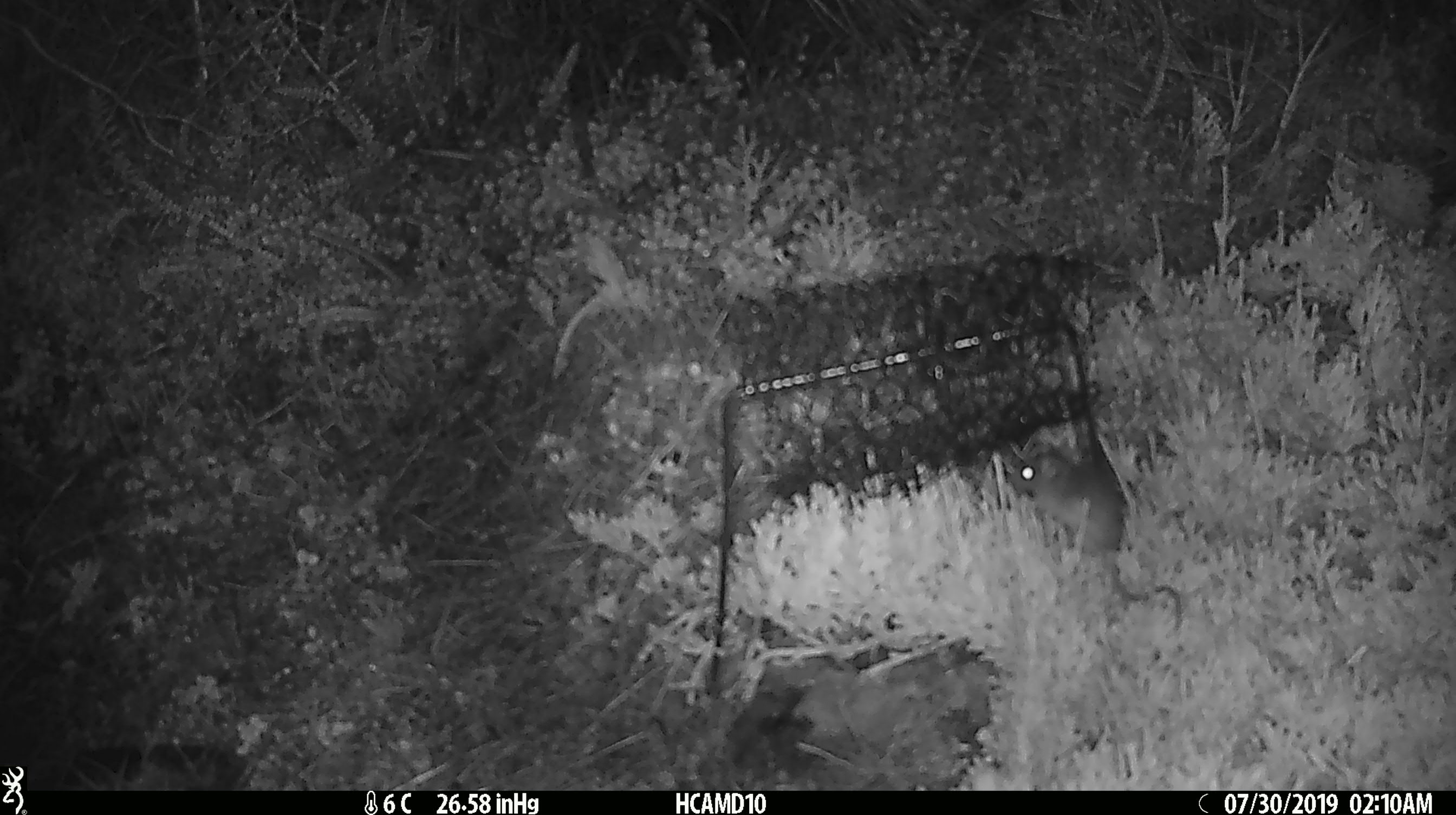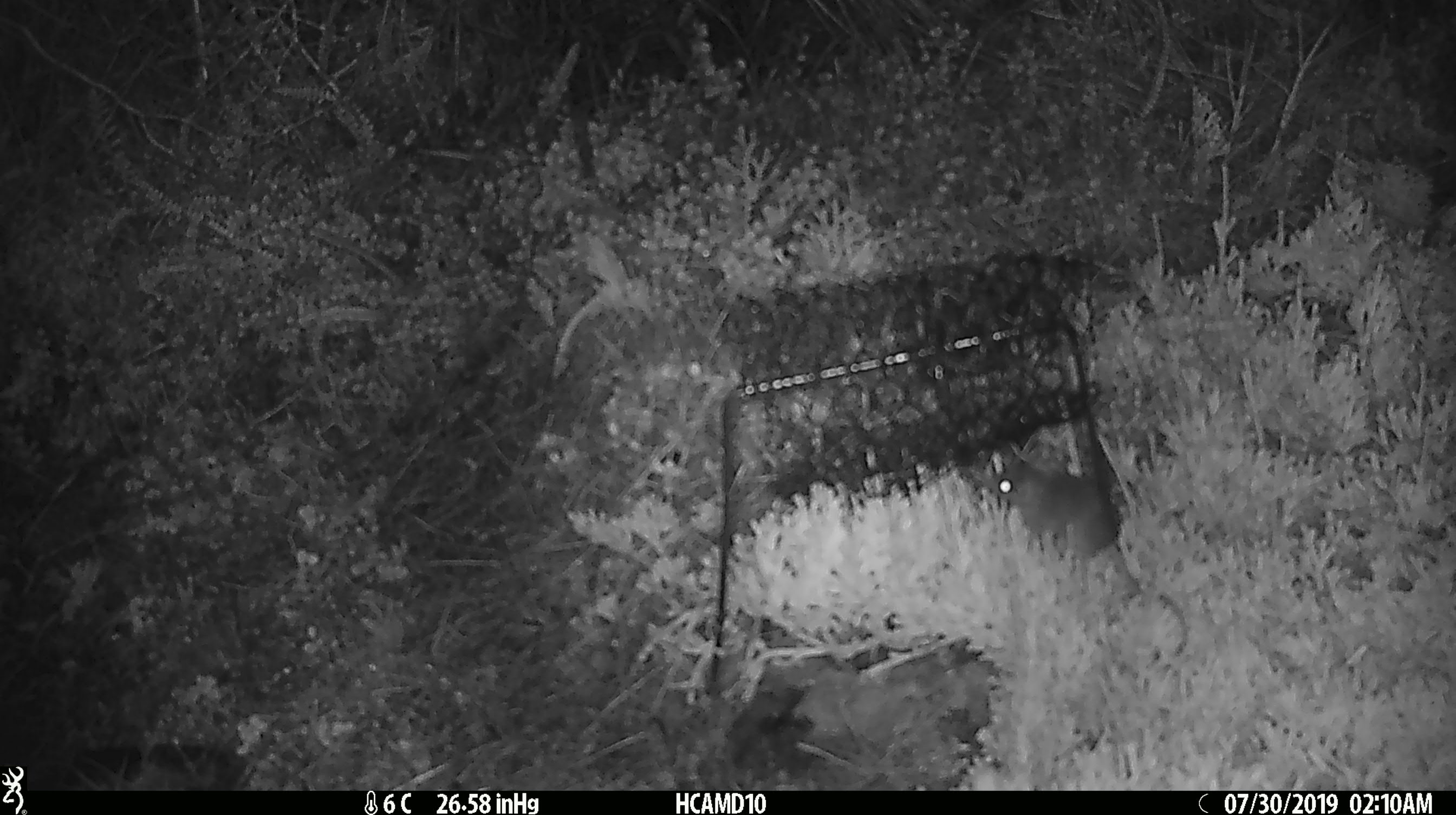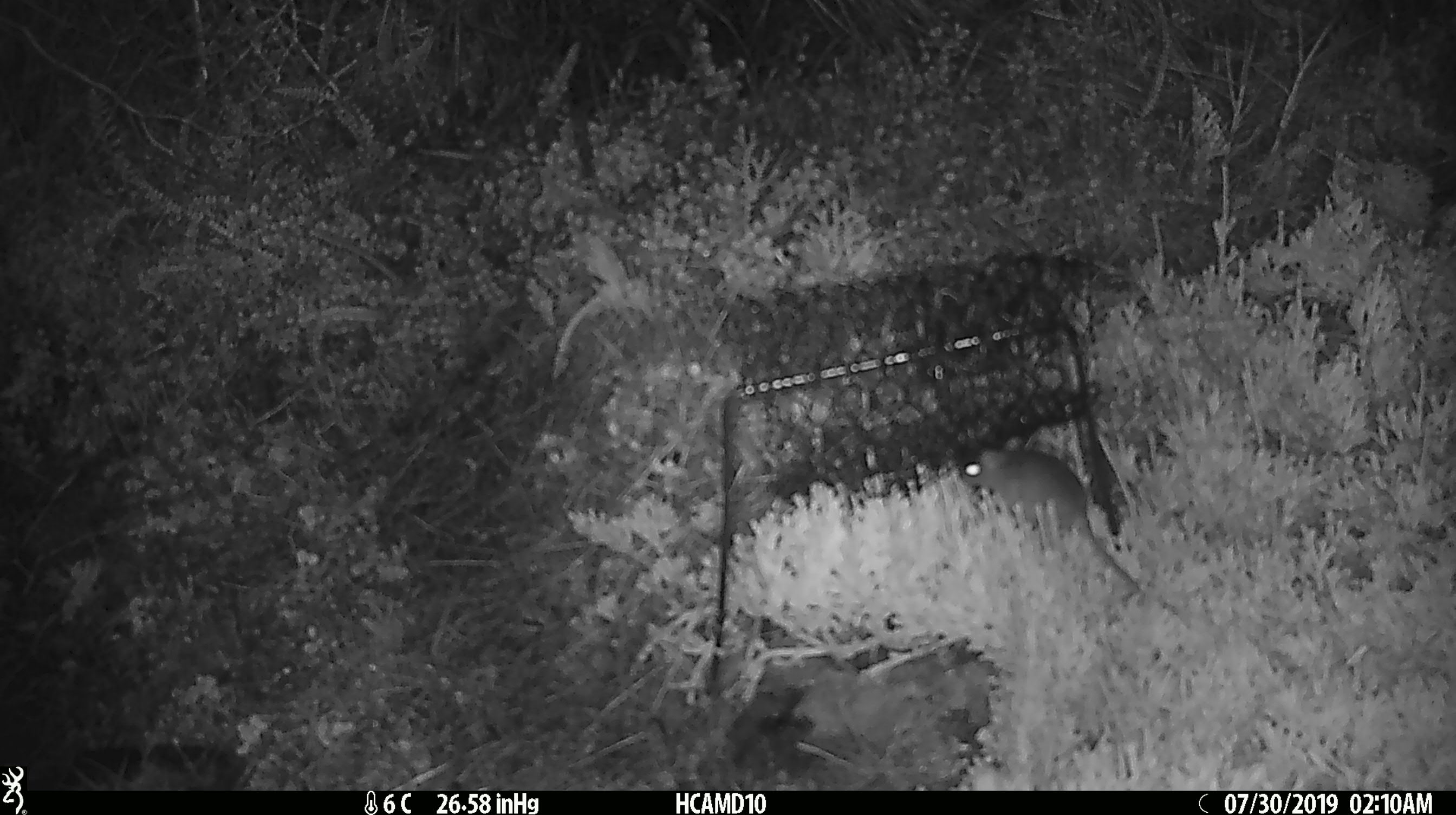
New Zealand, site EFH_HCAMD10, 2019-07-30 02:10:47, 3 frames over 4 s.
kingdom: Animalia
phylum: Chordata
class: Mammalia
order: Rodentia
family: Muridae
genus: Mus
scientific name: Mus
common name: mouse